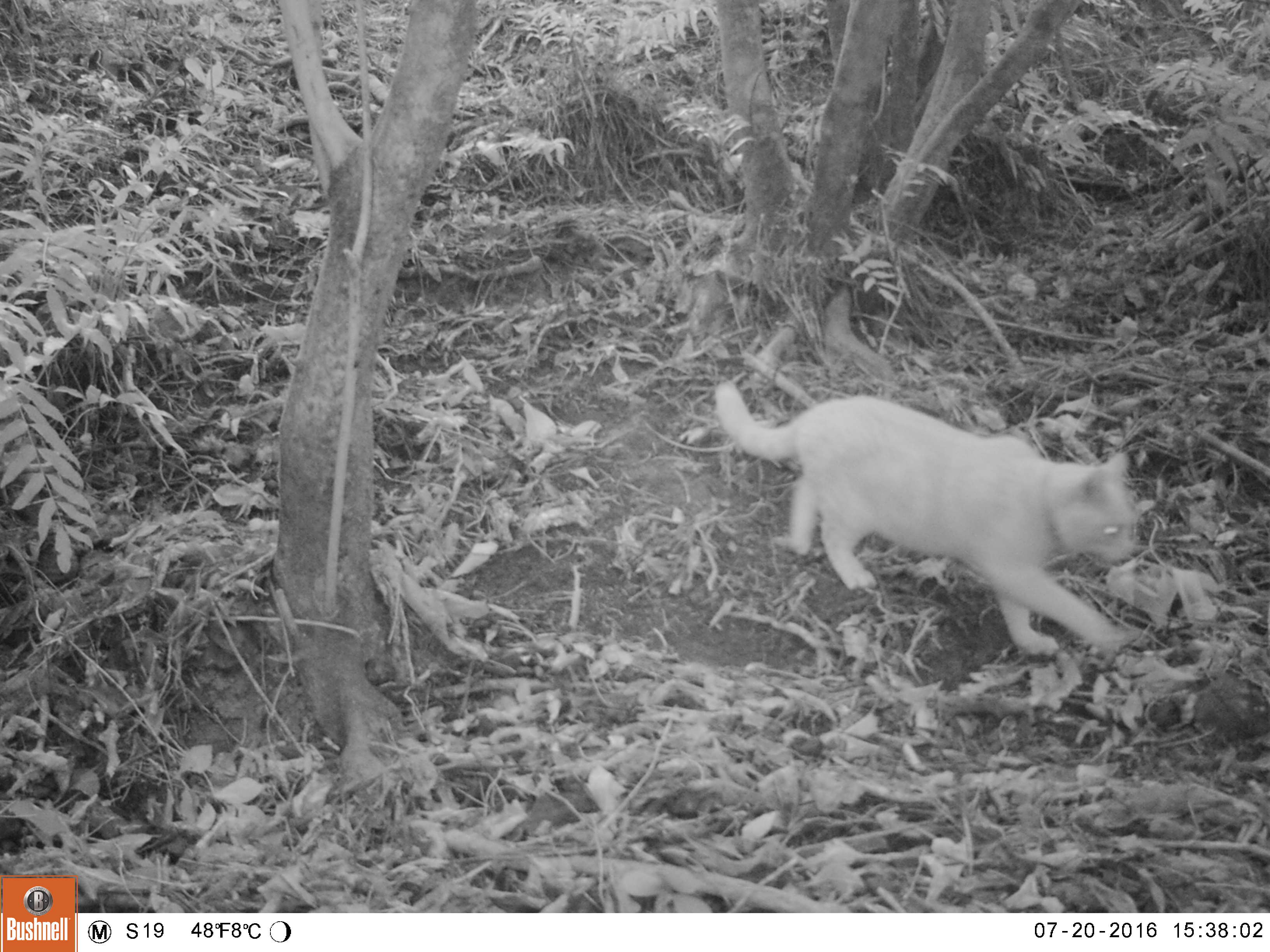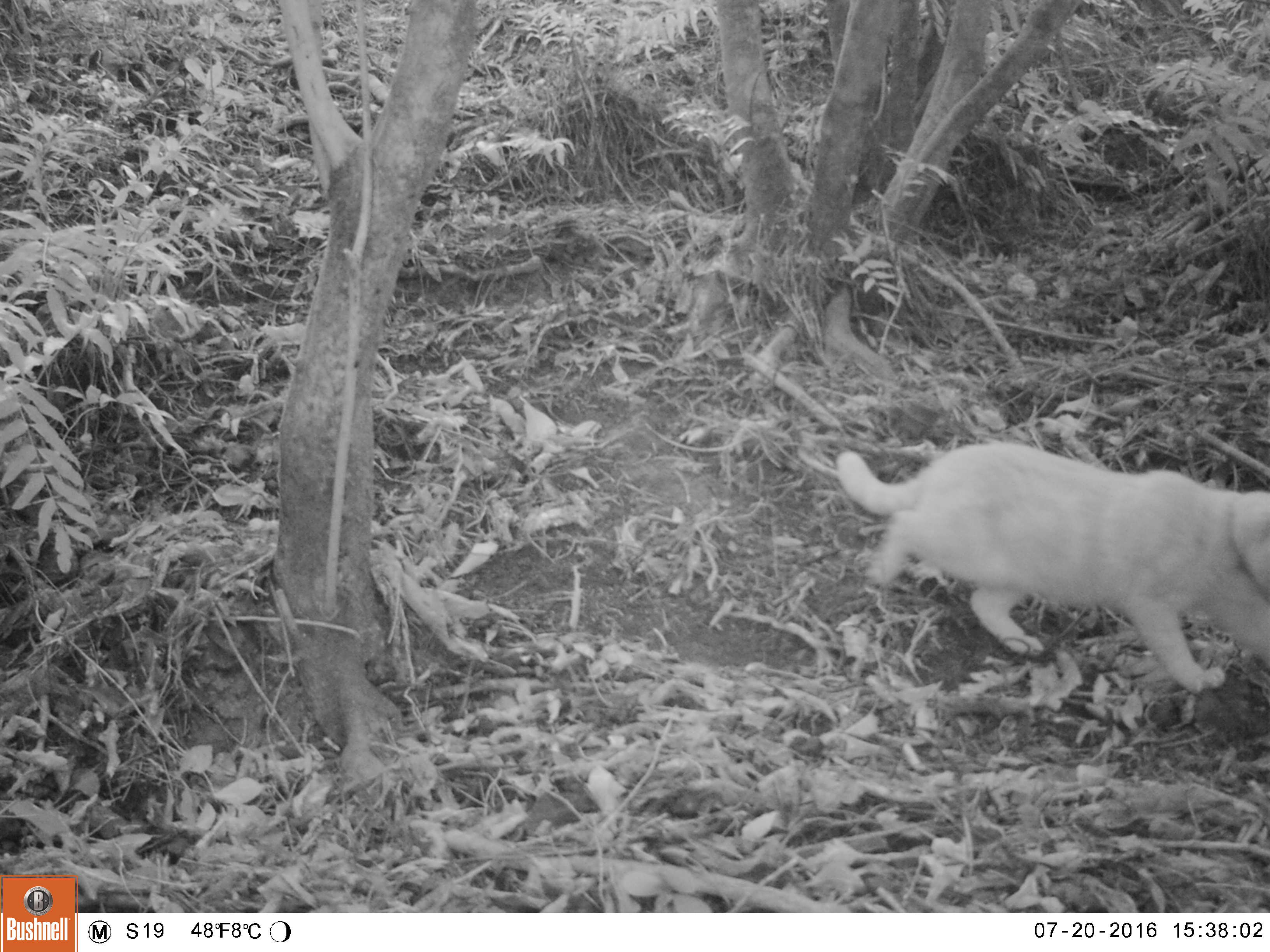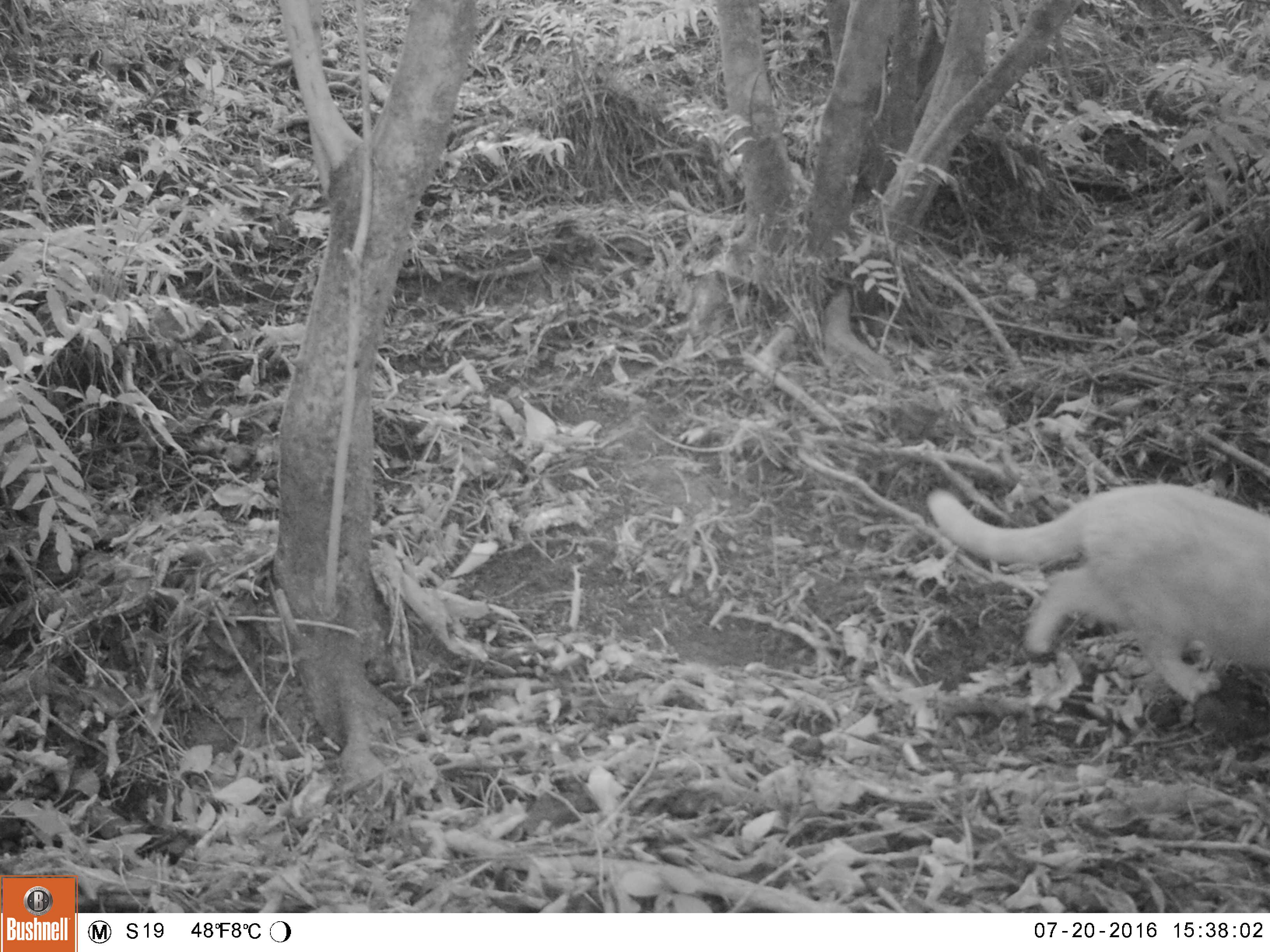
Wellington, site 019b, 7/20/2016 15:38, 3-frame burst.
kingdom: Animalia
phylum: Chordata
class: Mammalia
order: Carnivora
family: Felidae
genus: Felis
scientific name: Felis catus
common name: cat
Cat (Felis catus).